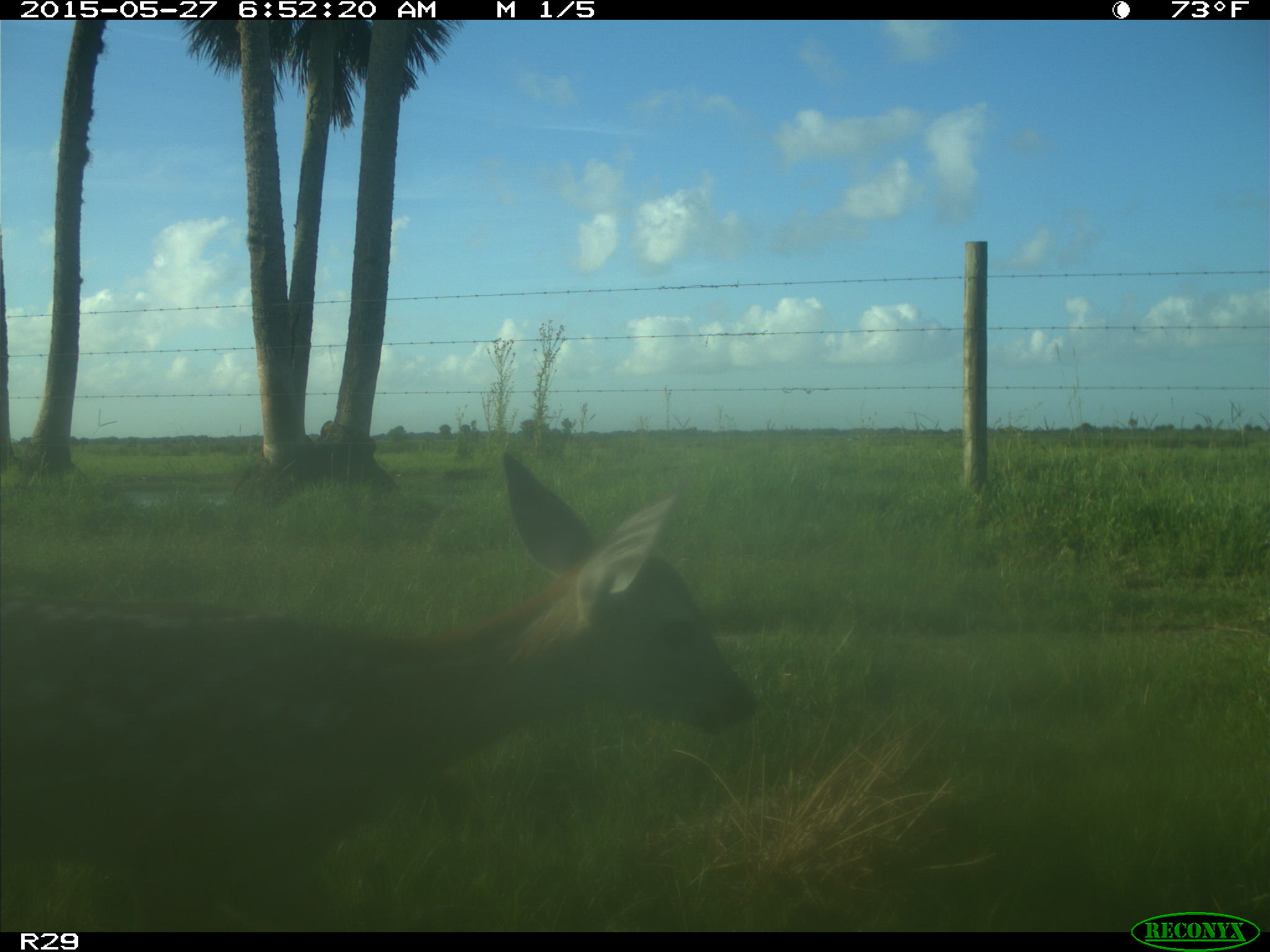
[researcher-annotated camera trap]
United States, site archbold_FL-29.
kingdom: Animalia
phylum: Chordata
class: Mammalia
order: Artiodactyla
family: Cervidae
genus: Odocoileus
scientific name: Odocoileus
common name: deer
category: unidentified deer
Unidentified deer (deer) (Odocoileus).